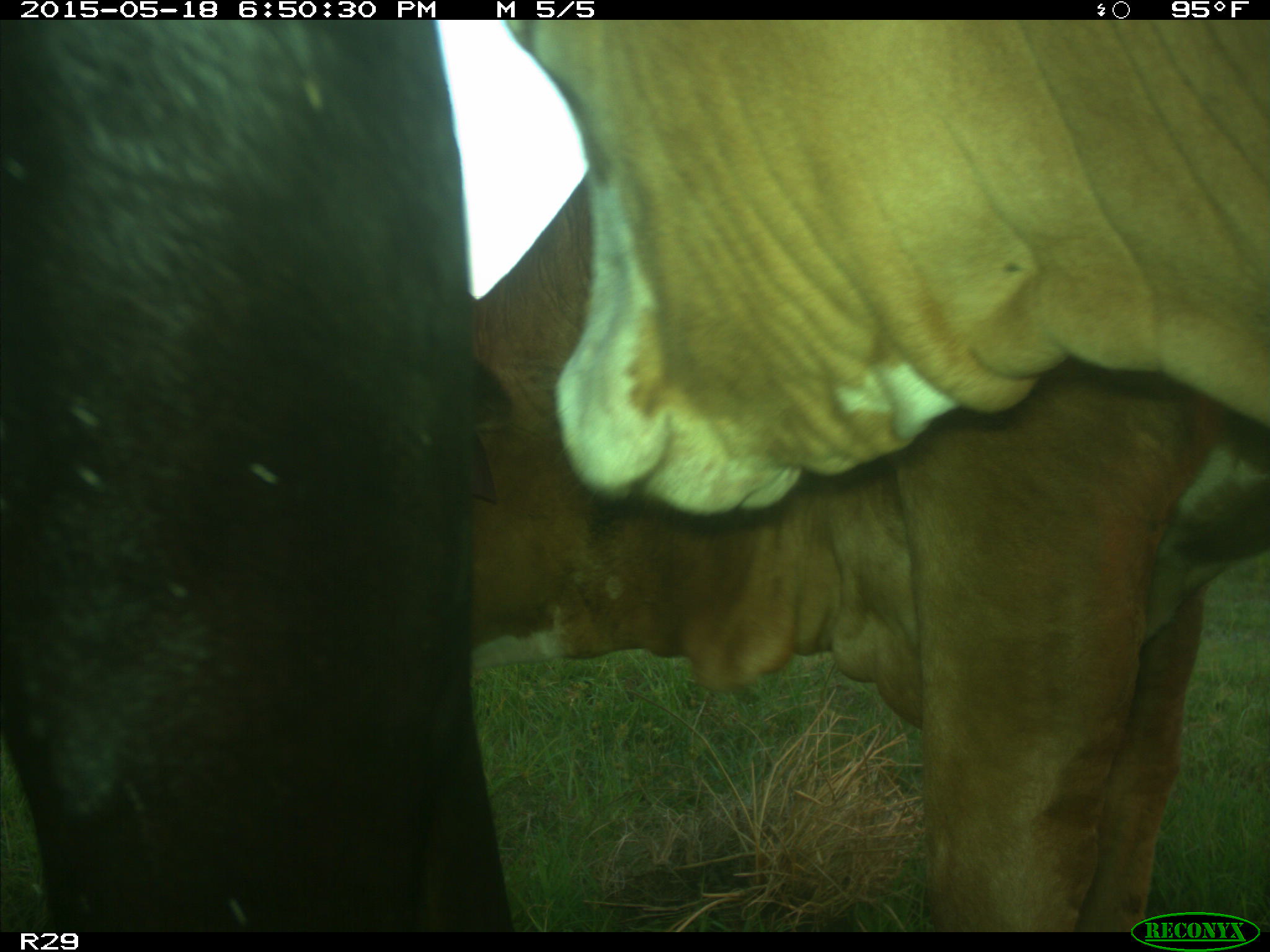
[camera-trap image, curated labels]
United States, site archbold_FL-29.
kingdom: Animalia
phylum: Chordata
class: Mammalia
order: Artiodactyla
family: Bovidae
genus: Bos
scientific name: Bos taurus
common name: domestic cow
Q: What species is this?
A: Bos taurus (domestic cow).